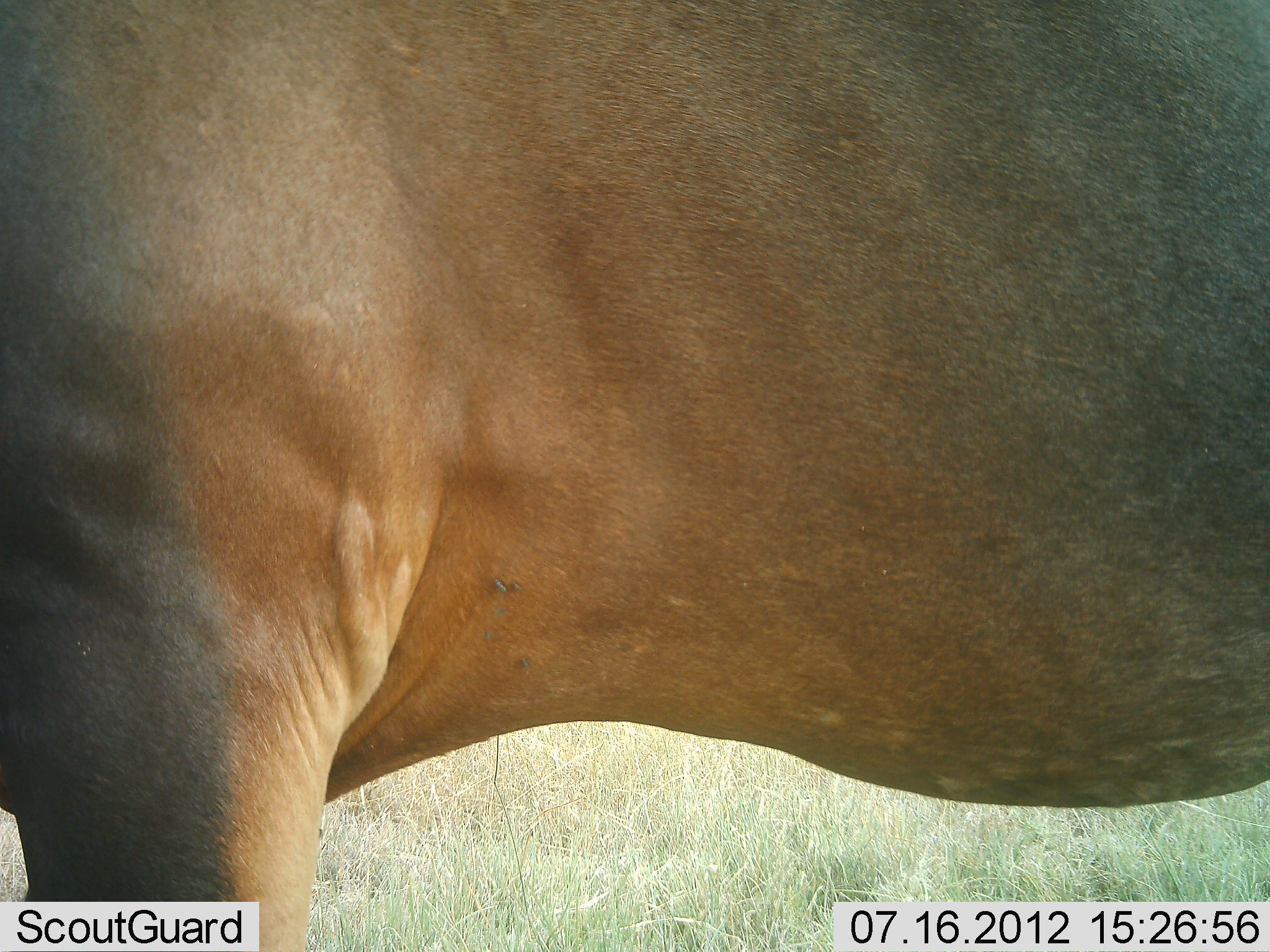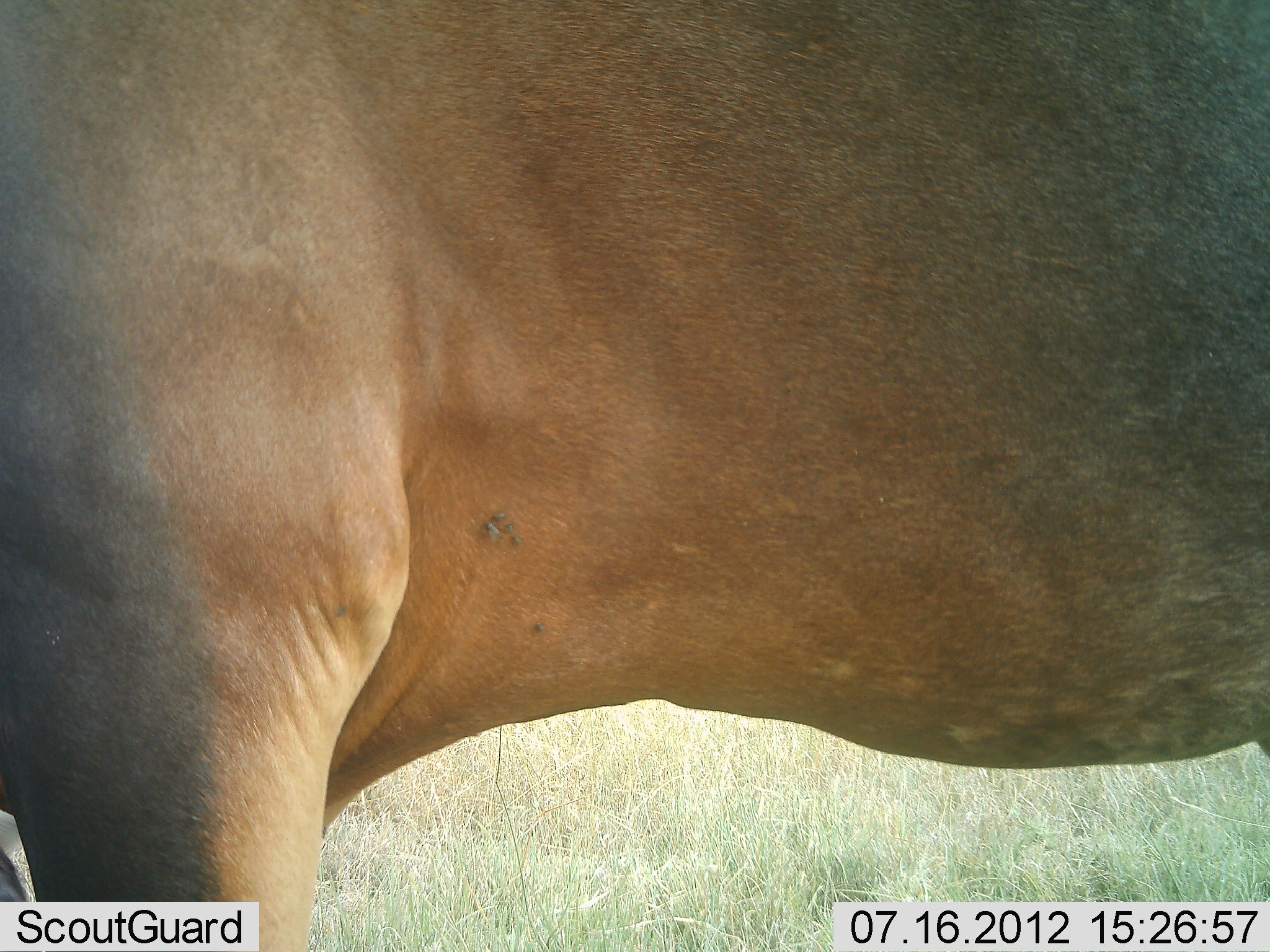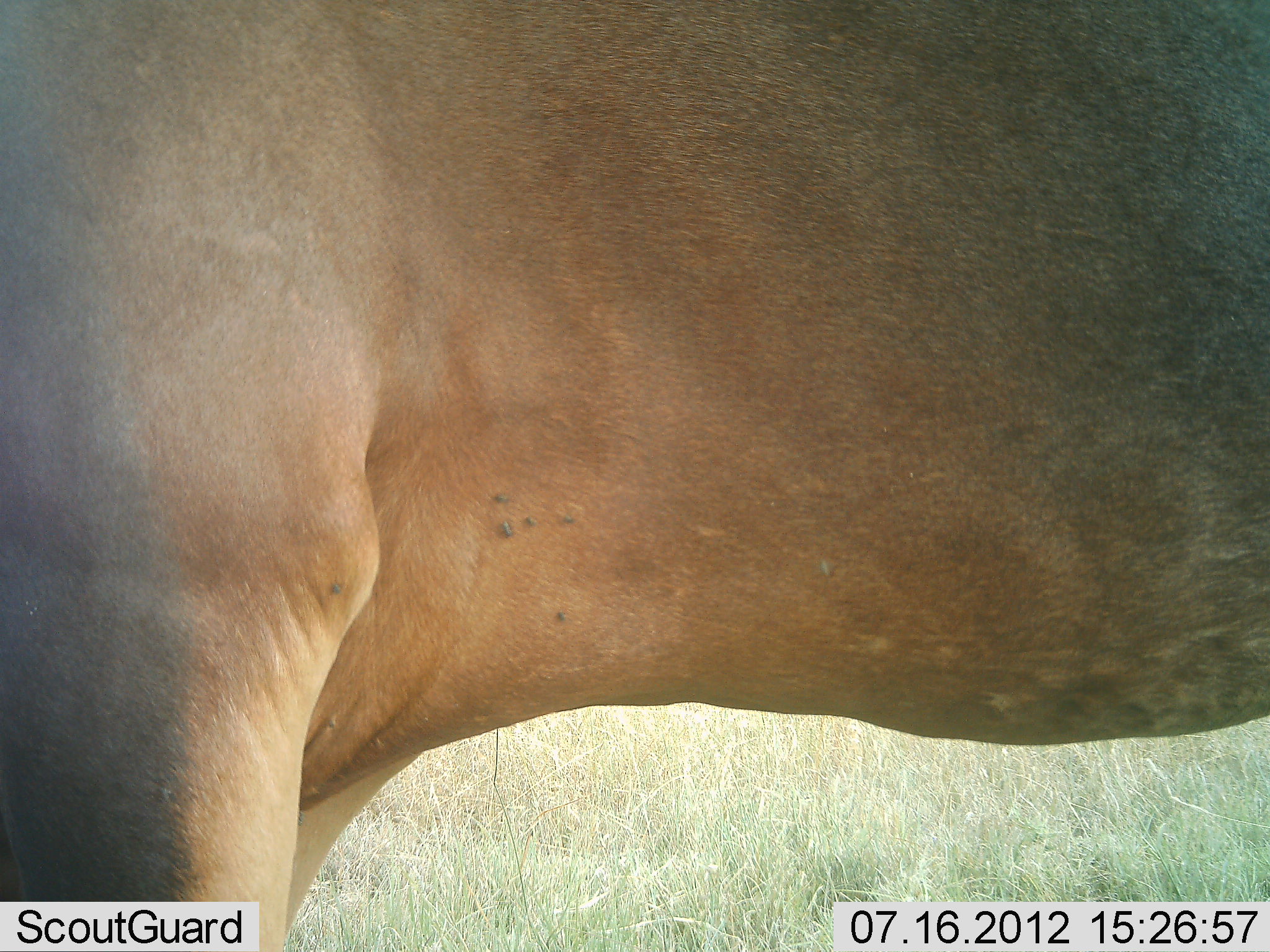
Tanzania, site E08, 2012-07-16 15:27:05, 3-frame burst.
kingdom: Animalia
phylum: Chordata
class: Mammalia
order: Artiodactyla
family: Bovidae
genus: Alcelaphus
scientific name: Alcelaphus buselaphus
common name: hartebeest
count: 1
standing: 100%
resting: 0%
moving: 0%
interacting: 0%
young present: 0%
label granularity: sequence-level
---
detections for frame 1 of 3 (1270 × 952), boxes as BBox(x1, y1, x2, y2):
animal: BBox(0, 0, 1269, 950)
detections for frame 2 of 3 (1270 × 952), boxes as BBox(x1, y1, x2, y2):
animal: BBox(0, 0, 1266, 951)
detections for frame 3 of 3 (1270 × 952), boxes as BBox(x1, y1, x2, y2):
animal: BBox(0, 0, 1269, 952)